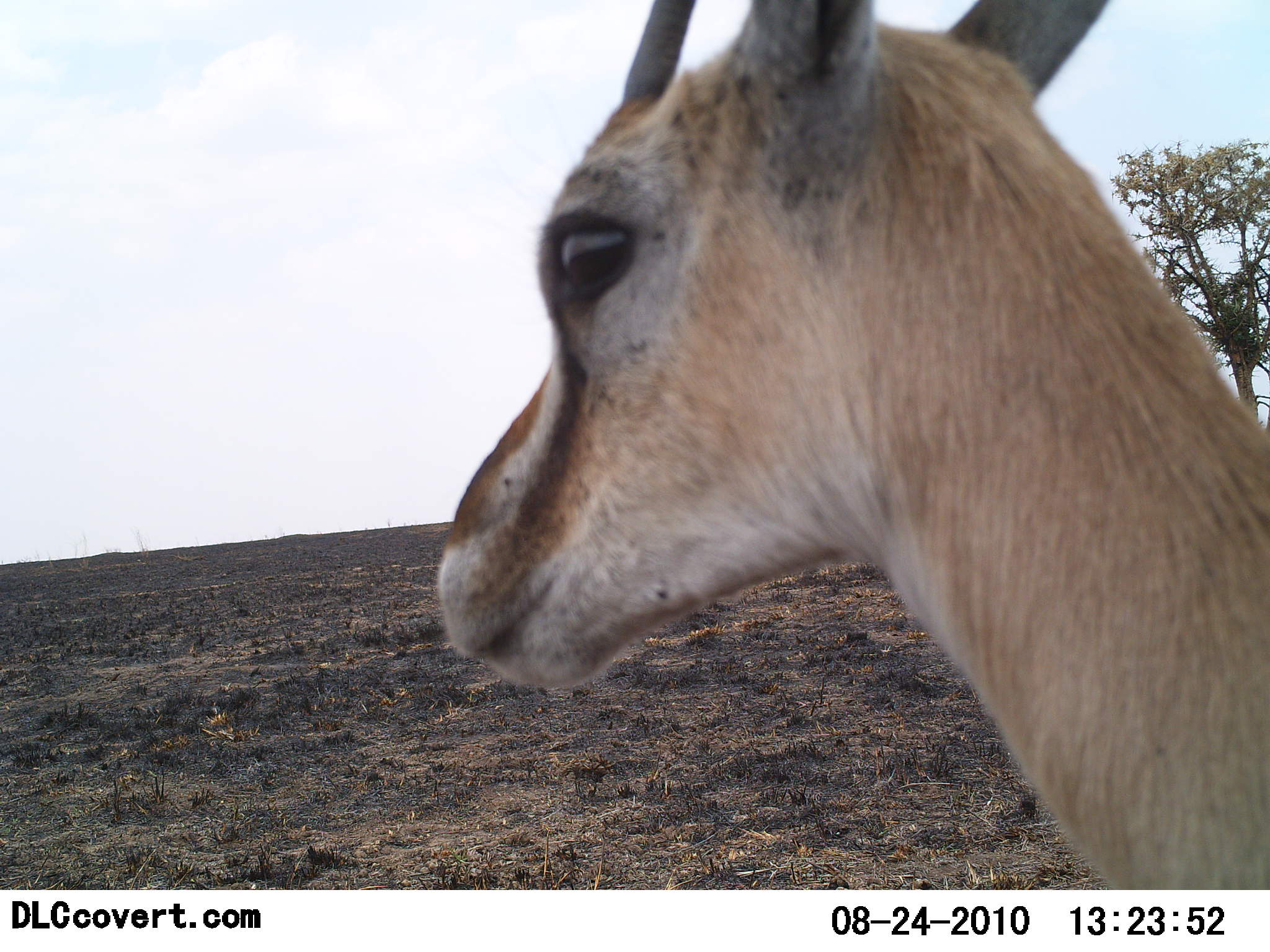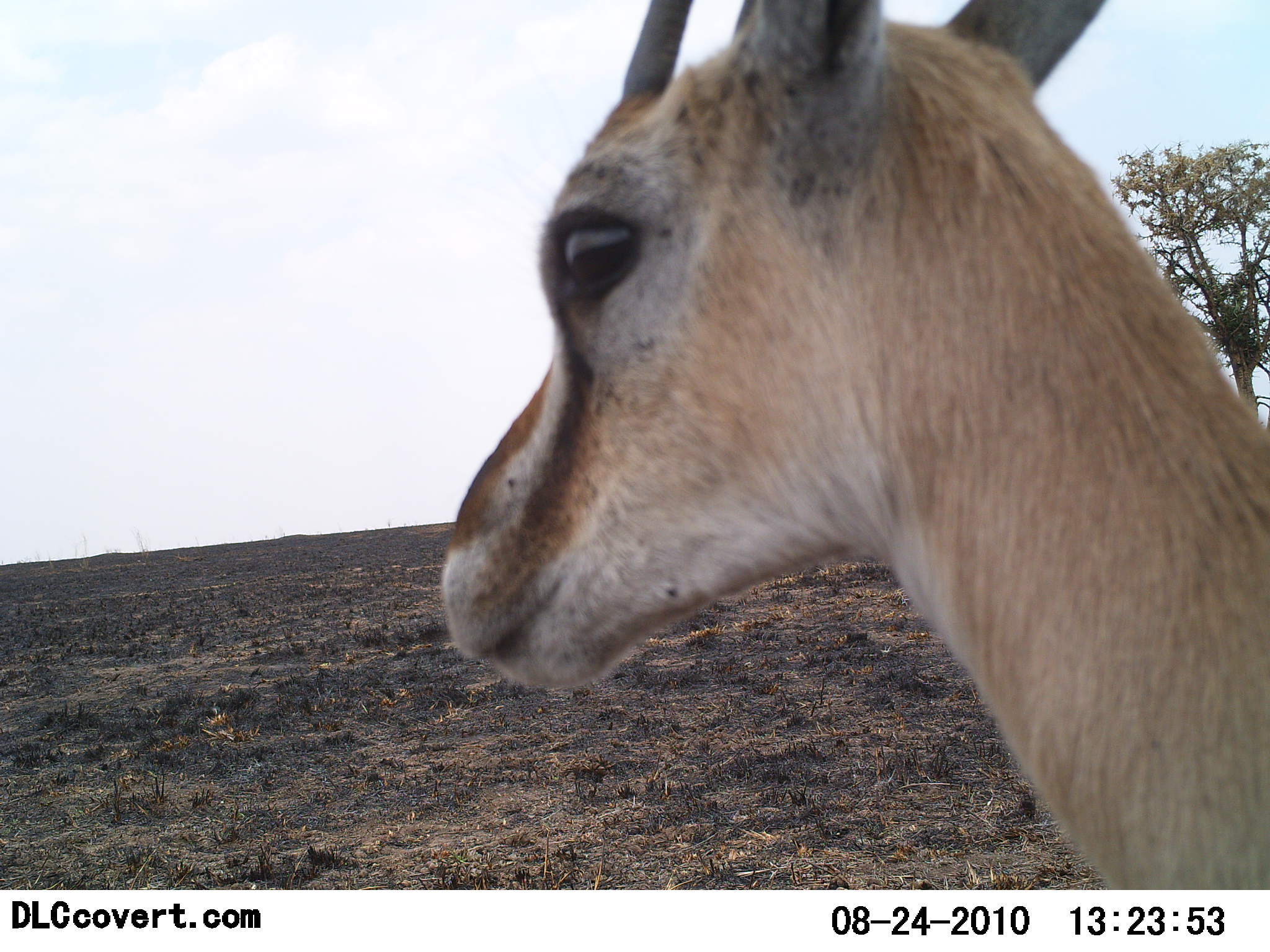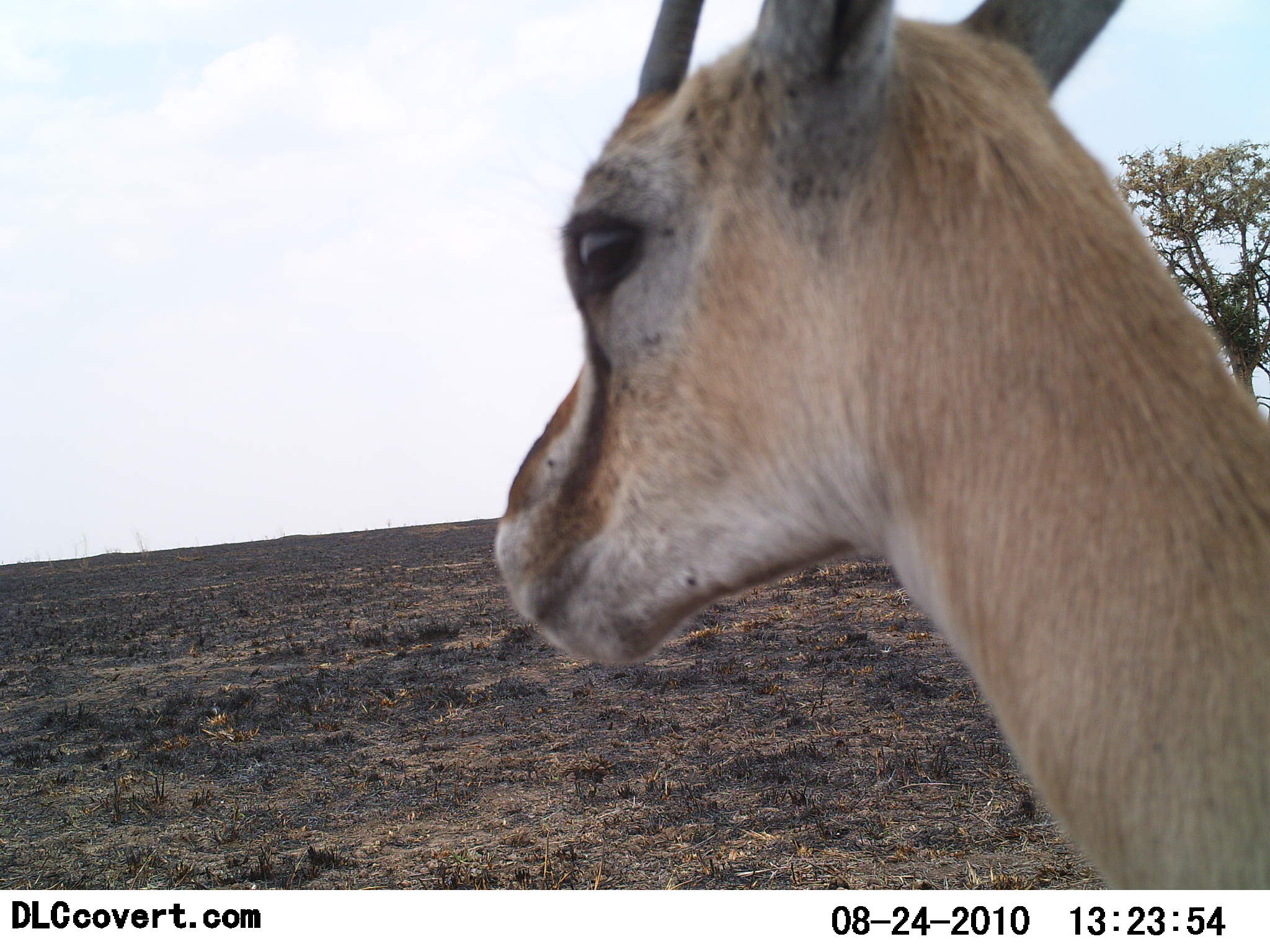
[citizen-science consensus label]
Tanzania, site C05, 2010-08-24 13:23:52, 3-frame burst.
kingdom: Animalia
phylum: Chordata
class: Mammalia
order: Artiodactyla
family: Bovidae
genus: Eudorcas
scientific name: Eudorcas thomsonii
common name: thomson's gazelle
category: gazellethomsons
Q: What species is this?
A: Gazellethomsons (thomson's gazelle) (Eudorcas thomsonii).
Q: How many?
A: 1.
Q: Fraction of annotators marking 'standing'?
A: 100%.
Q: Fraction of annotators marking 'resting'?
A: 0%.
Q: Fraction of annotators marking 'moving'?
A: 0%.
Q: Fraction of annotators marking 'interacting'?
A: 0%.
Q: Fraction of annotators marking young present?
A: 0%.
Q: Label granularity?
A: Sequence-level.